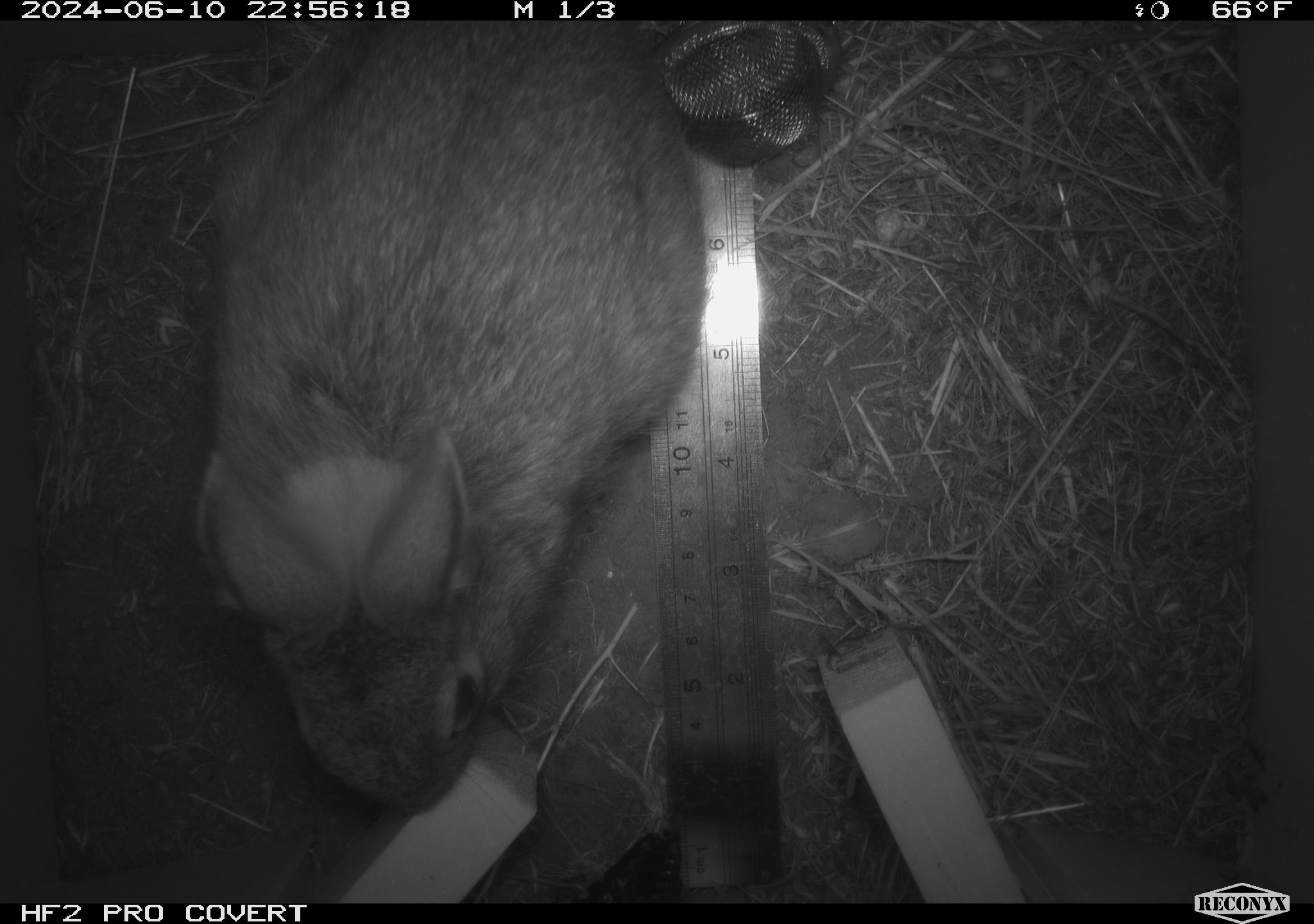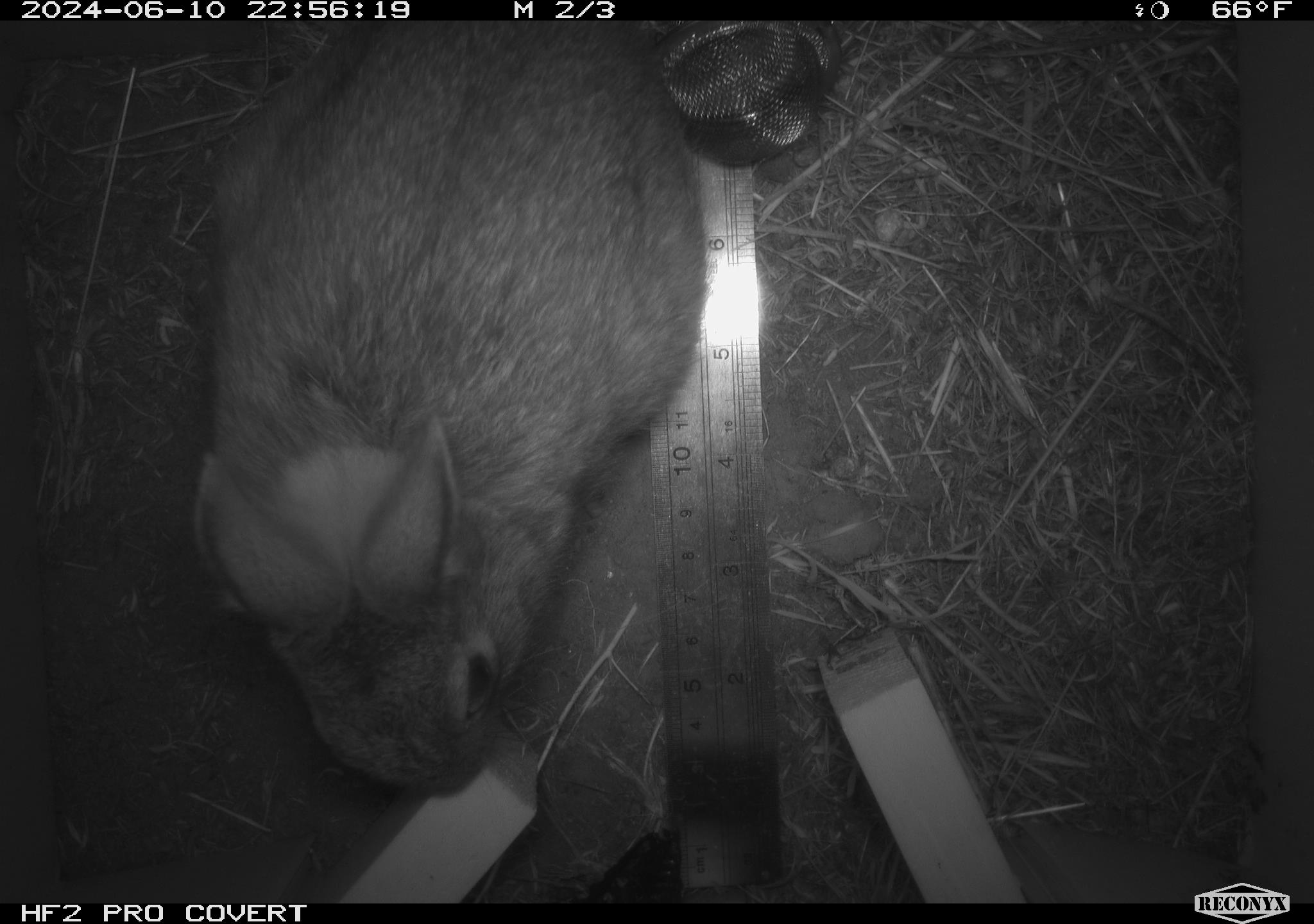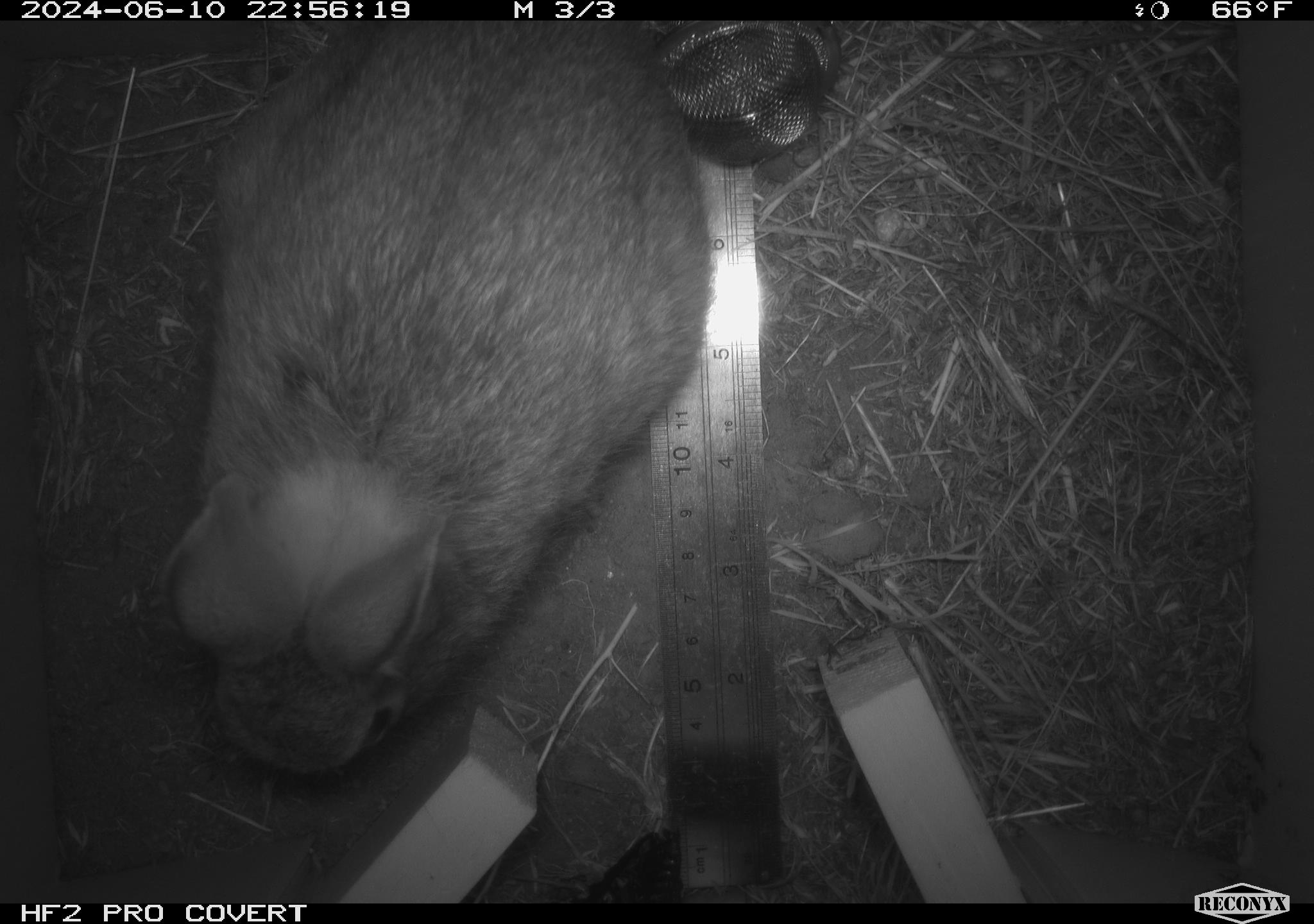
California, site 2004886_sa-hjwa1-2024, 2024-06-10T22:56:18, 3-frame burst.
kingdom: Animalia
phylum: Chordata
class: Mammalia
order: Lagomorpha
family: Leporidae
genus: Sylvilagus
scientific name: Sylvilagus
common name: cottontail rabbits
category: sylvilagus species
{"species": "sylvilagus species (cottontail rabbits) (Sylvilagus)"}